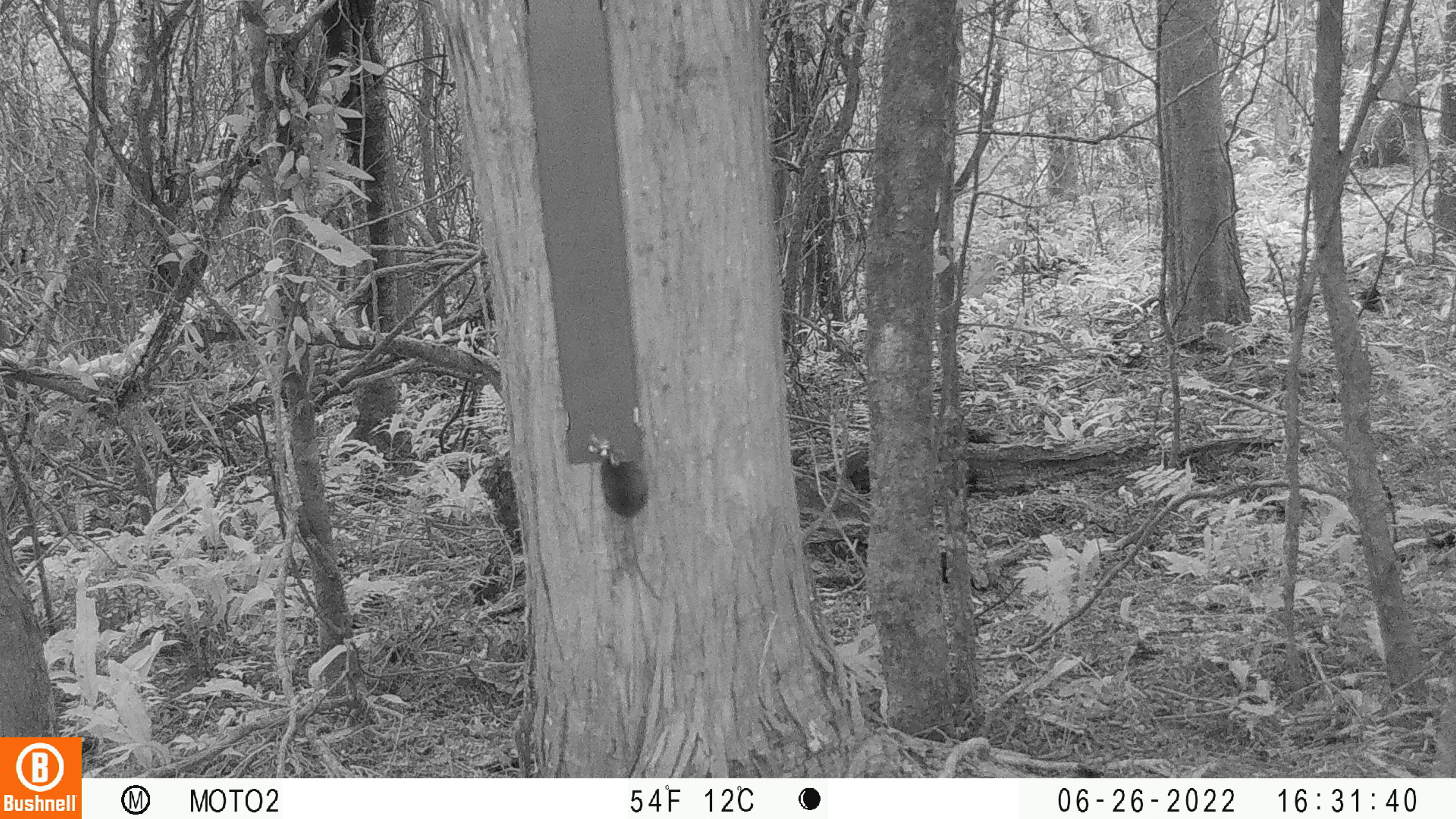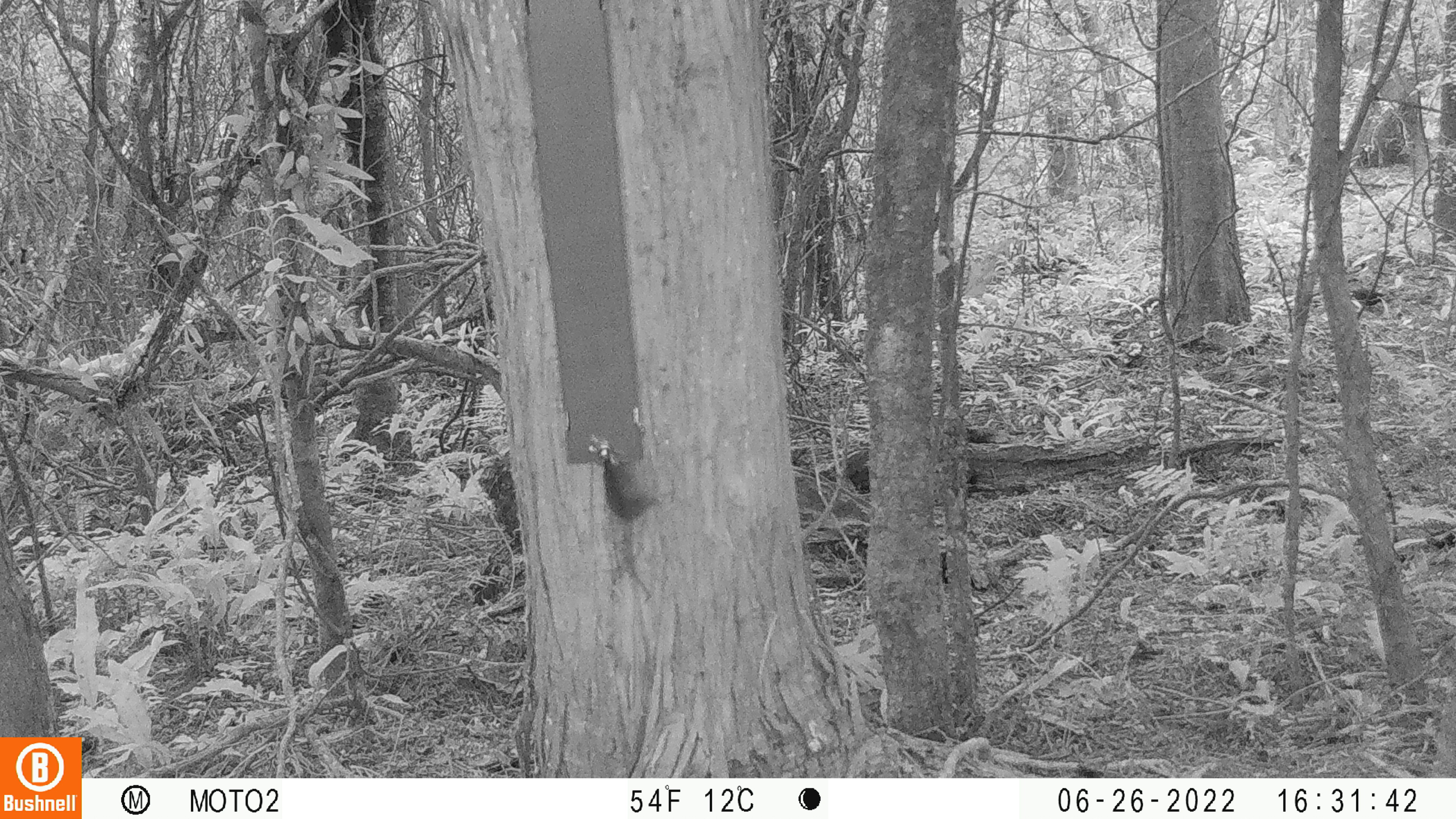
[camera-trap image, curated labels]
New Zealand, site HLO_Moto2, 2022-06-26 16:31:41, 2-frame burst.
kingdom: Animalia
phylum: Chordata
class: Mammalia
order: Rodentia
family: Muridae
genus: Mus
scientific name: Mus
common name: mouse